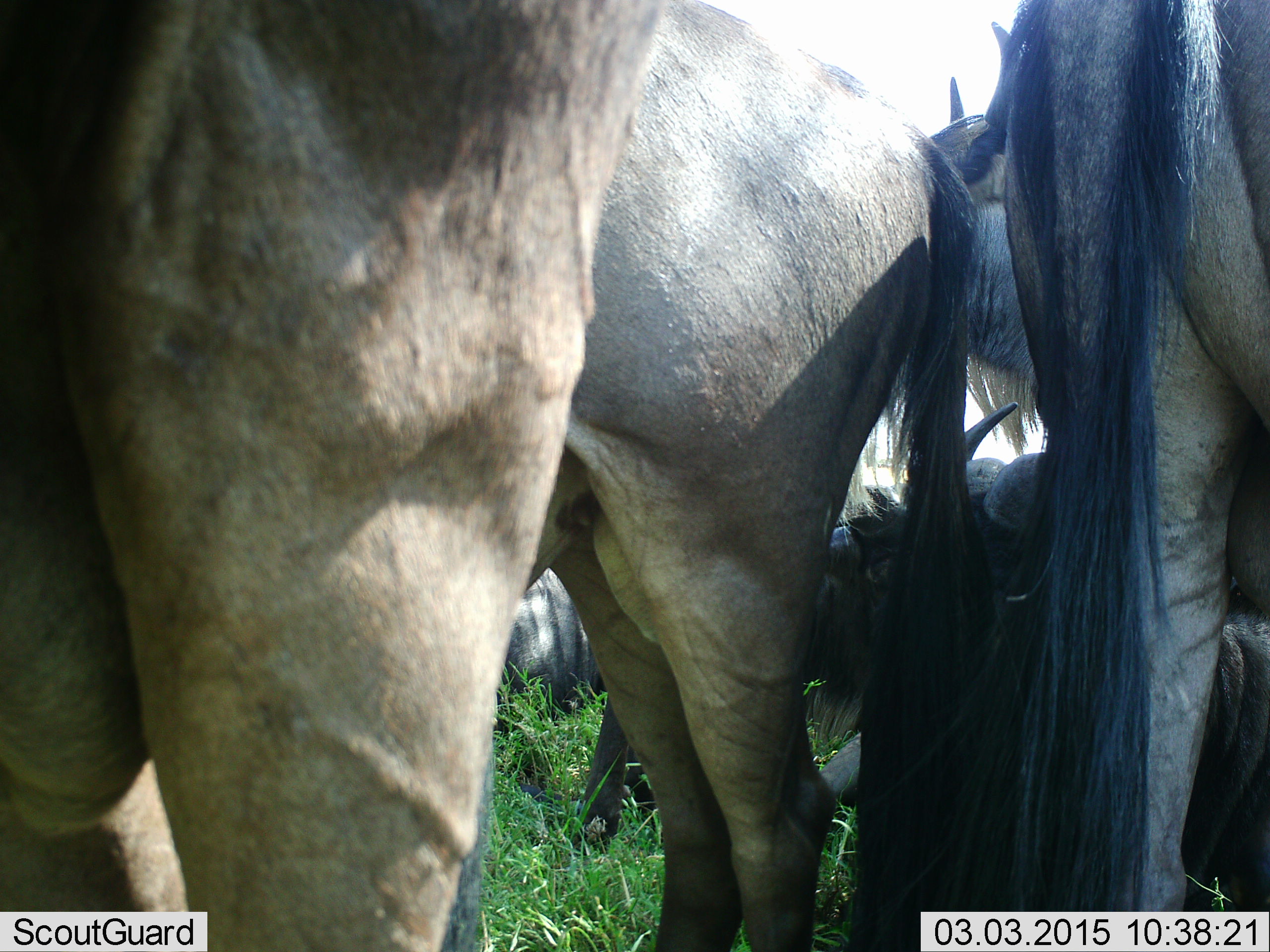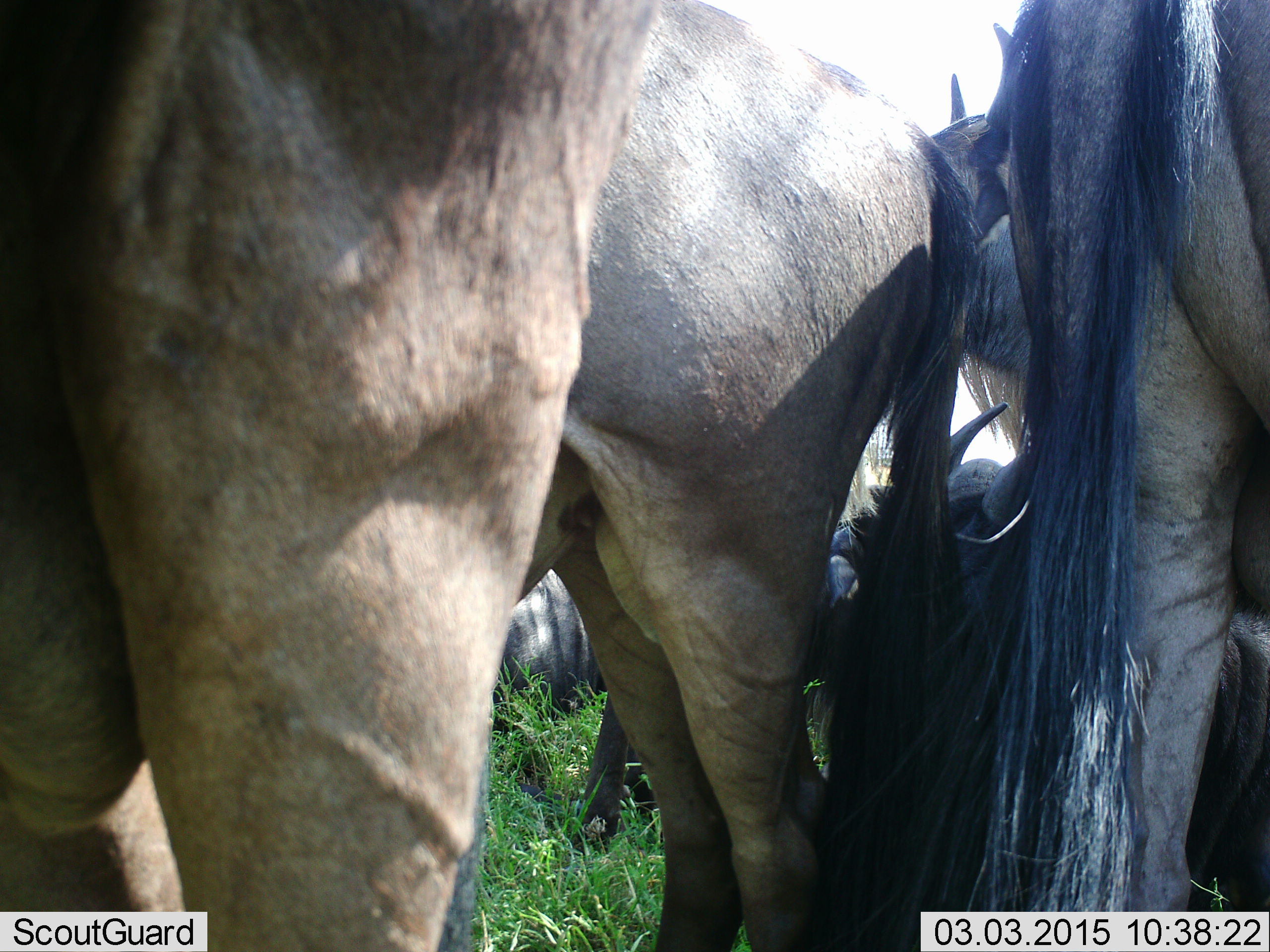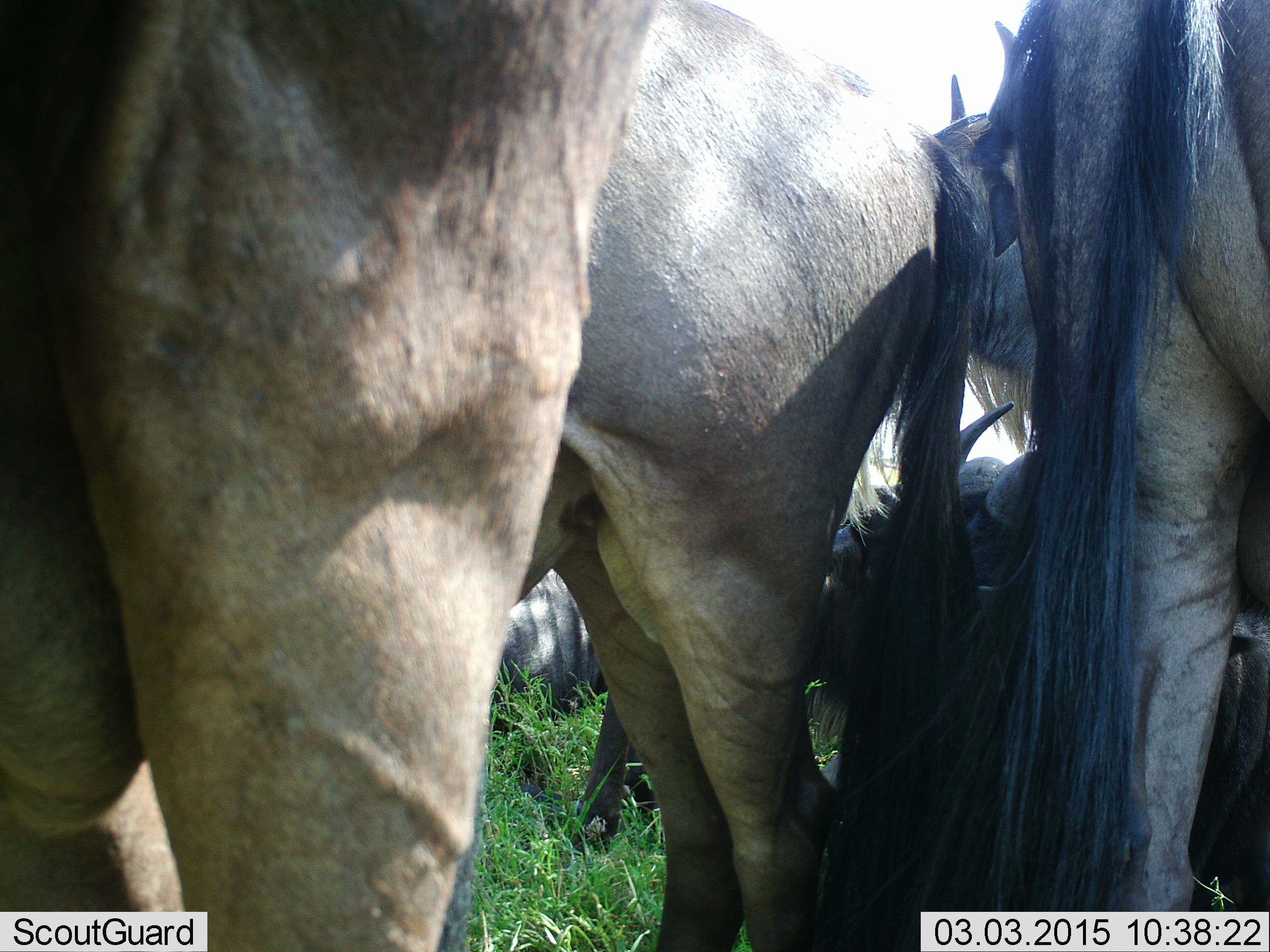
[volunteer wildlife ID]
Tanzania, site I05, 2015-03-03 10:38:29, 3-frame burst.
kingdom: Animalia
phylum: Chordata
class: Mammalia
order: Artiodactyla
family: Bovidae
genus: Connochaetes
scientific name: Connochaetes taurinus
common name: blue wildebeest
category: wildebeest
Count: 6.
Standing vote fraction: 100%.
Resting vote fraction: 90%.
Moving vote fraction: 0%.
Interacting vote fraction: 20%.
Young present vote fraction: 0%.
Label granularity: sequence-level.